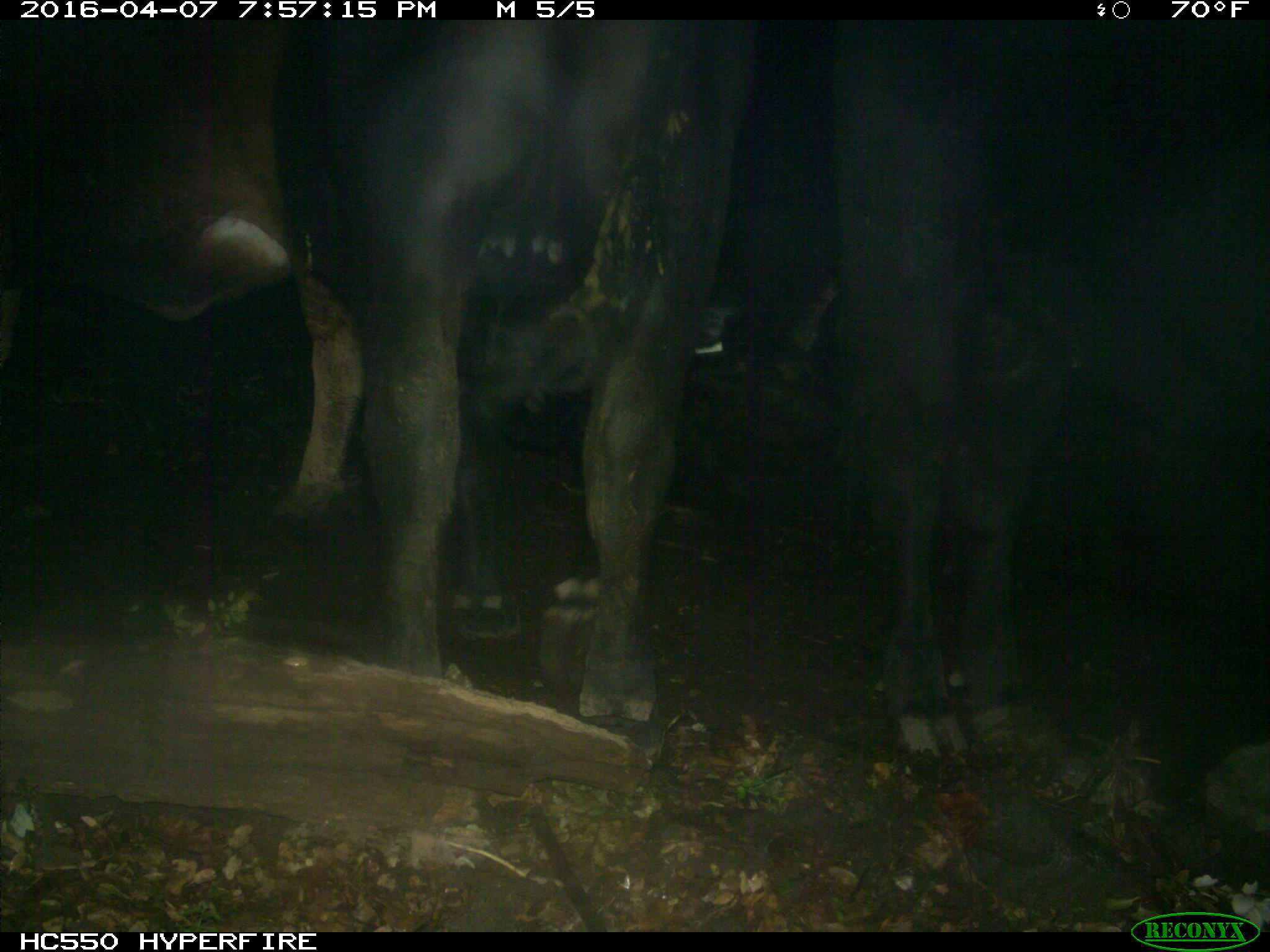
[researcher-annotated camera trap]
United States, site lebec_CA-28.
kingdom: Animalia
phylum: Chordata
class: Mammalia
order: Artiodactyla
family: Bovidae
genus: Bos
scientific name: Bos taurus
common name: domestic cow